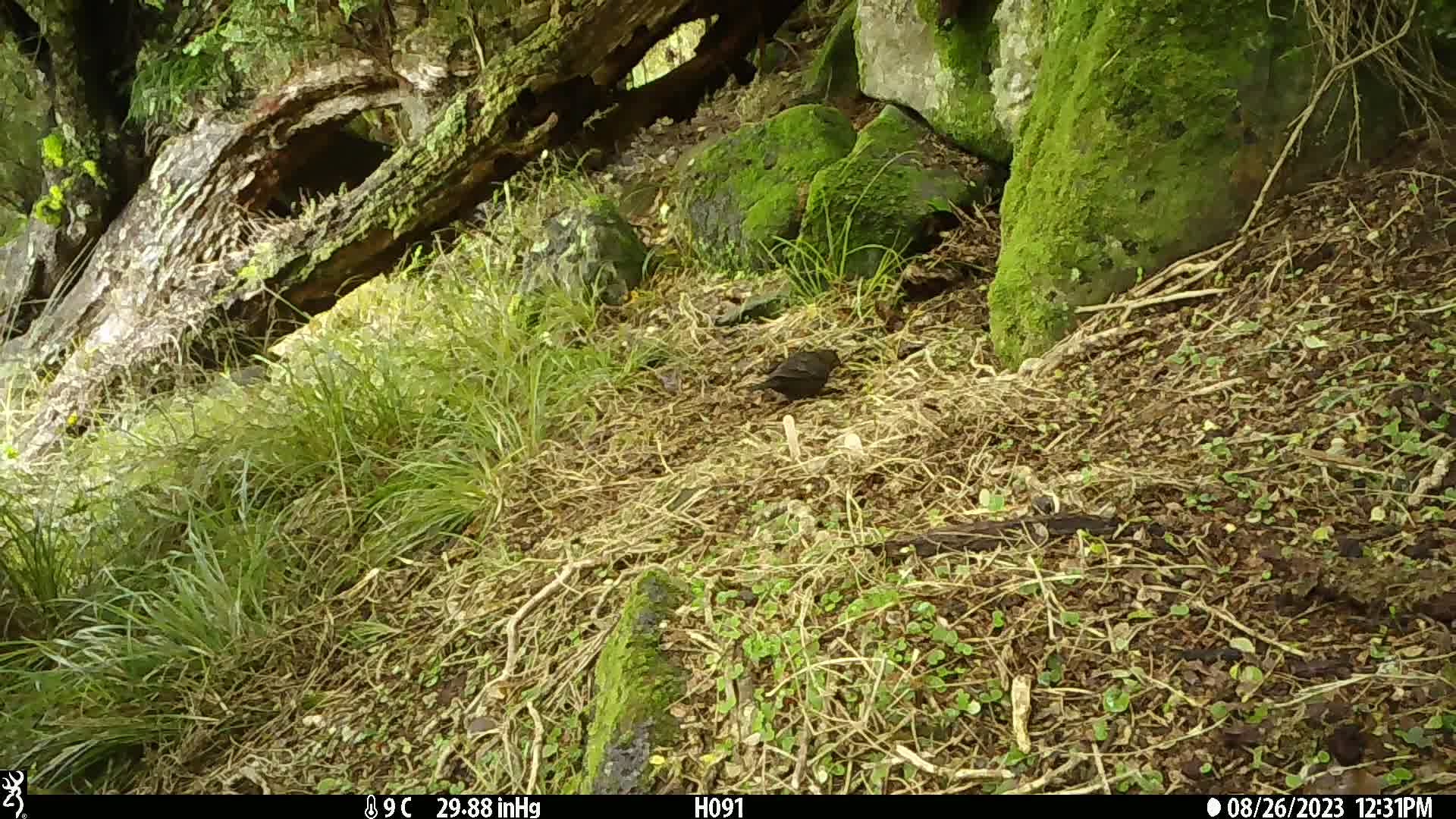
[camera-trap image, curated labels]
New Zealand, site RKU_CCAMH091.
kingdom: Animalia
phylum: Chordata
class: Aves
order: Passeriformes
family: Turdidae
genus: Turdus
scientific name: Turdus merula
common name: eurasian blackbird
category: blackbird